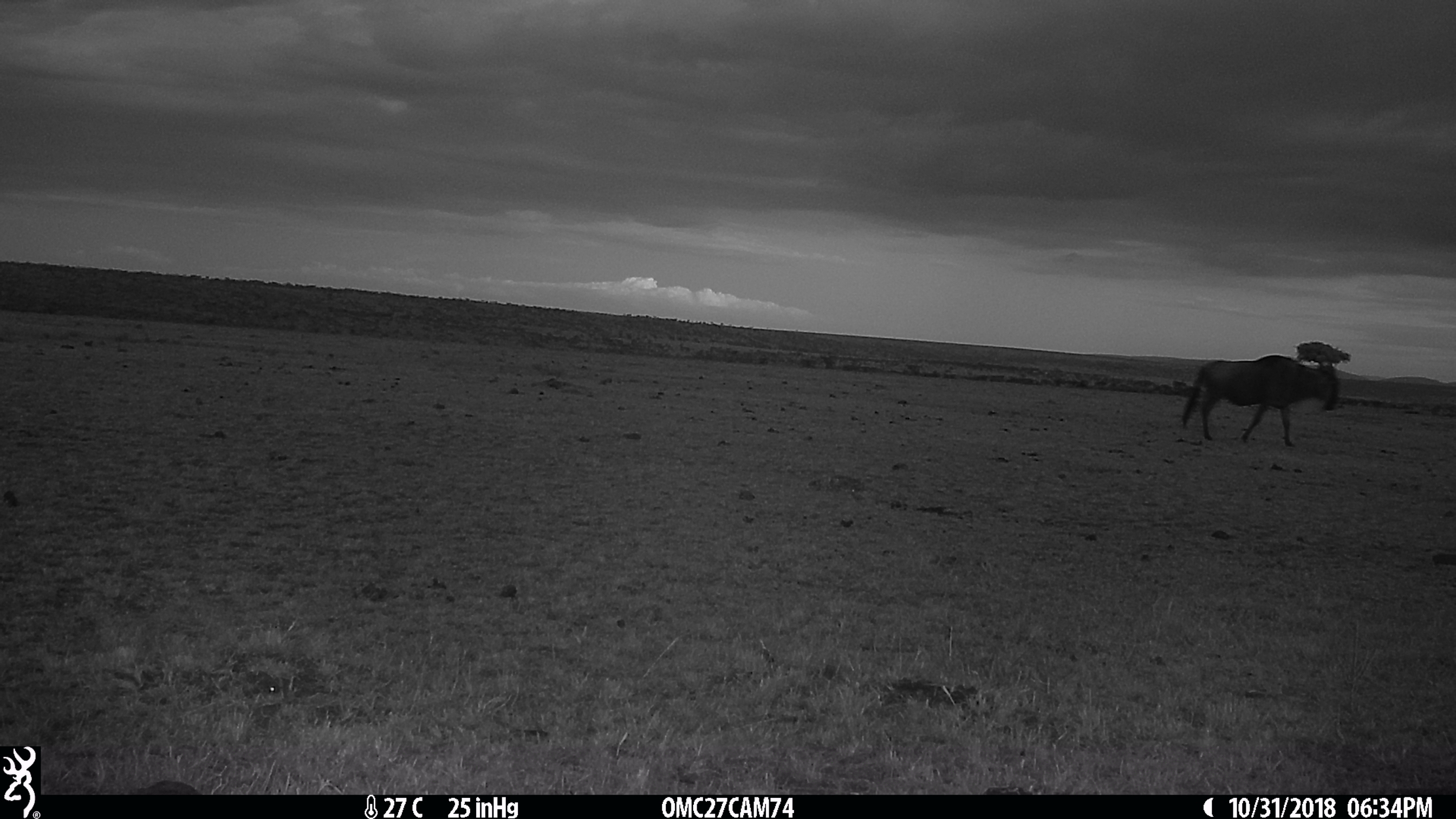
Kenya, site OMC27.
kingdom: Animalia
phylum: Chordata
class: Mammalia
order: Artiodactyla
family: Bovidae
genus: Connochaetes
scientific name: Connochaetes taurinus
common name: blue wildebeest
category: wildebeest